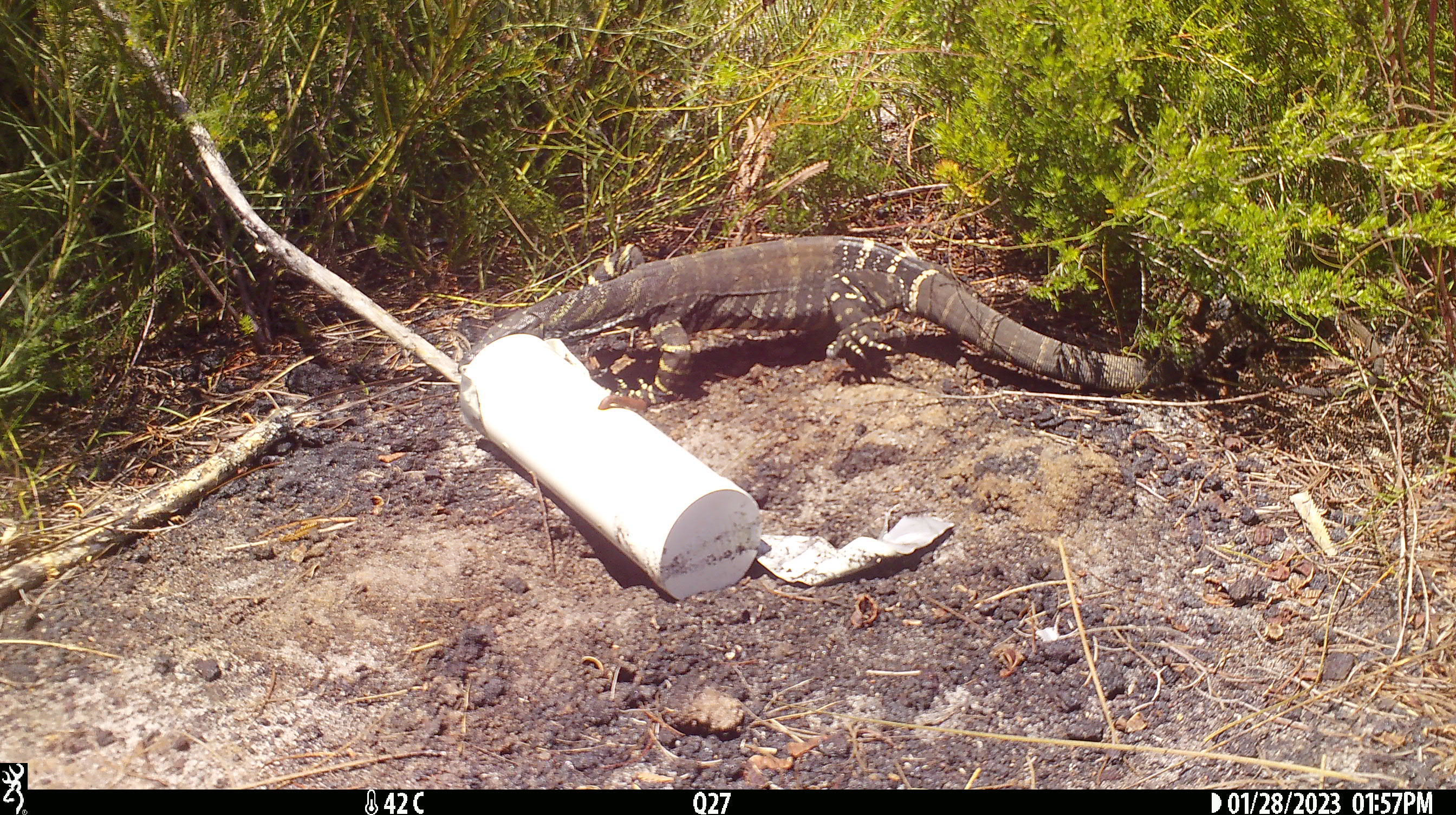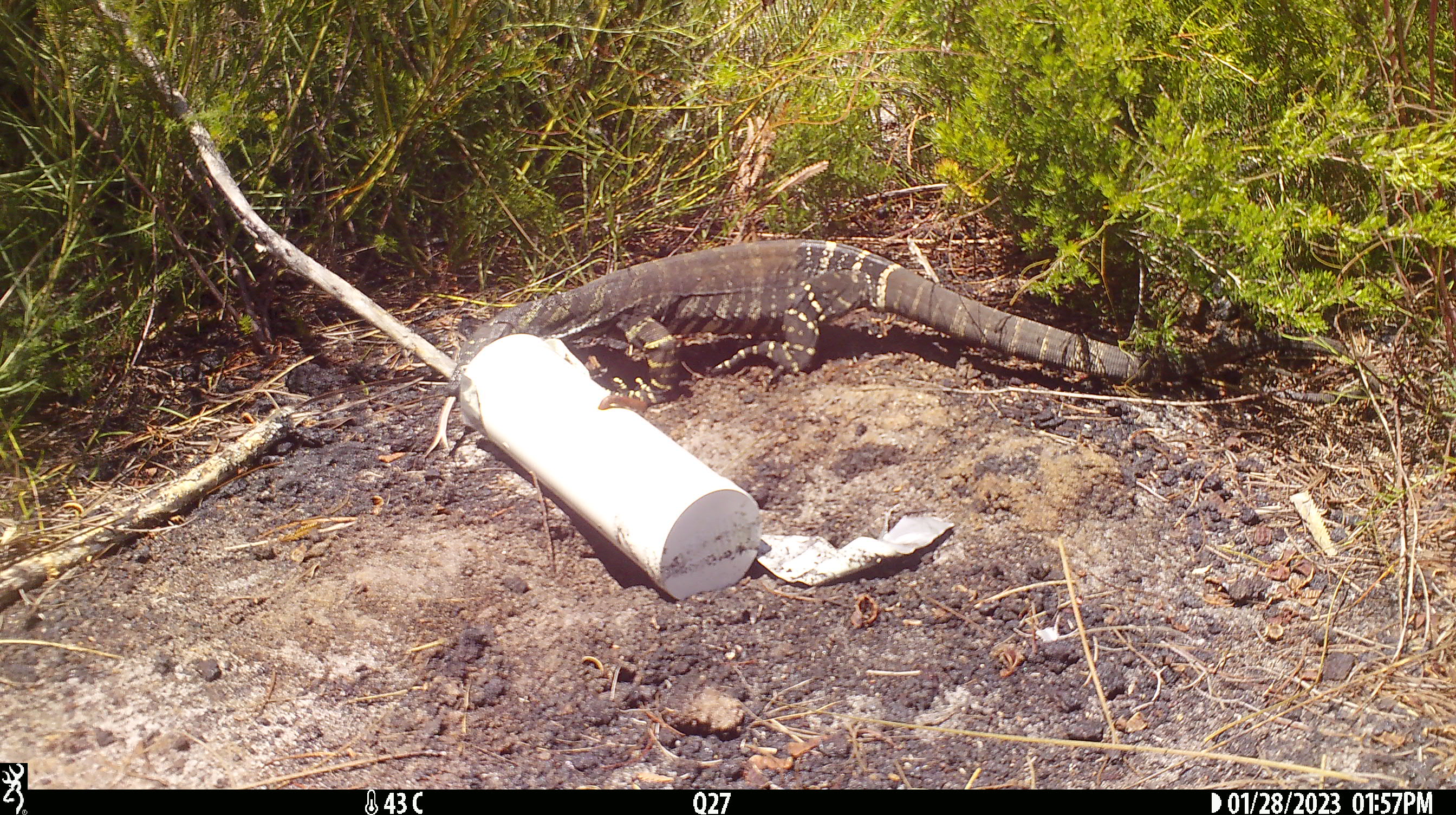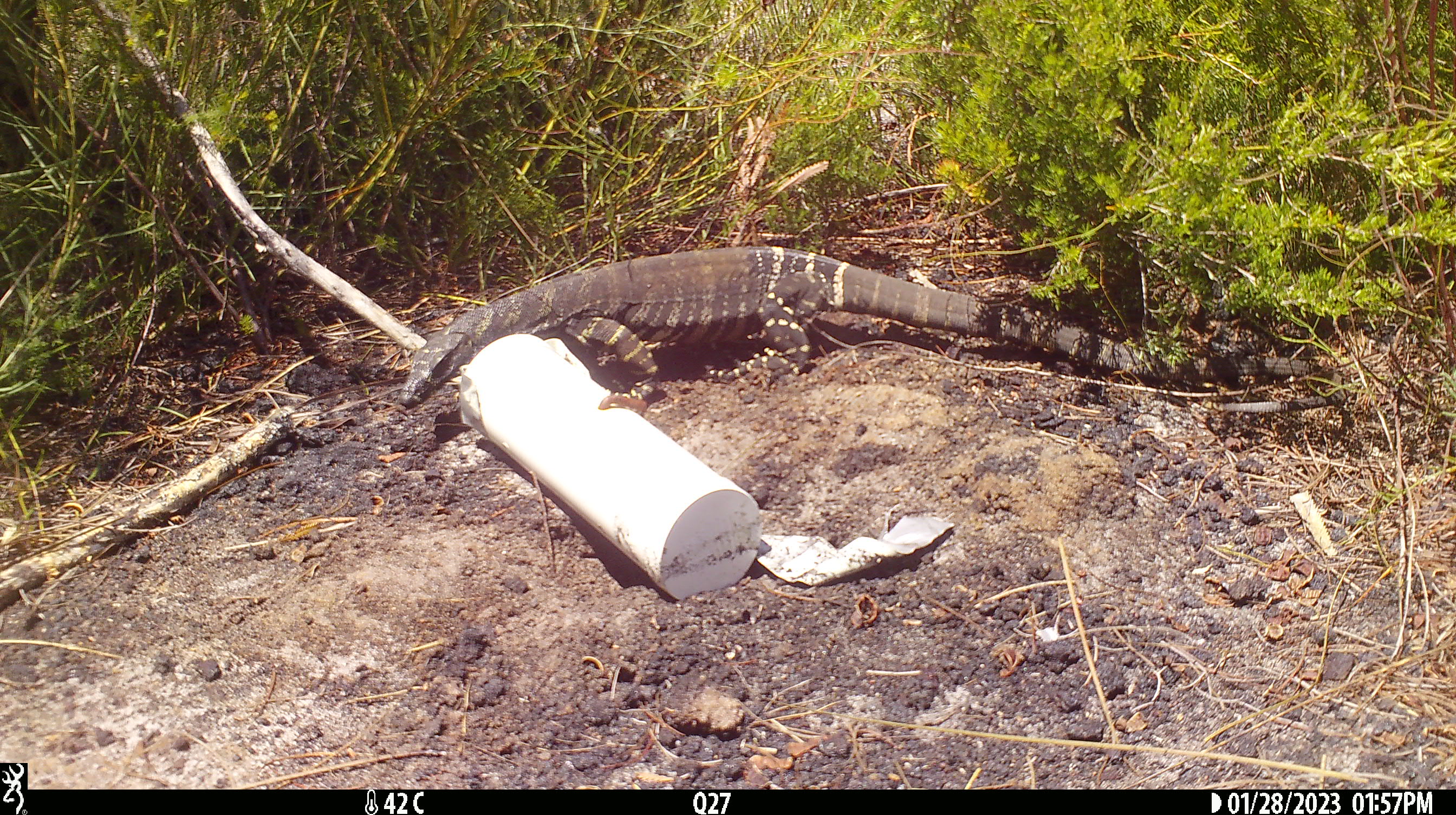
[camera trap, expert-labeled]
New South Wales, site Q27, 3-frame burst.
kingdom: Animalia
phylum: Chordata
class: Reptilia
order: Squamata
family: Varanidae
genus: Varanus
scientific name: Varanus varius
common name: lace monitor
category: goanna